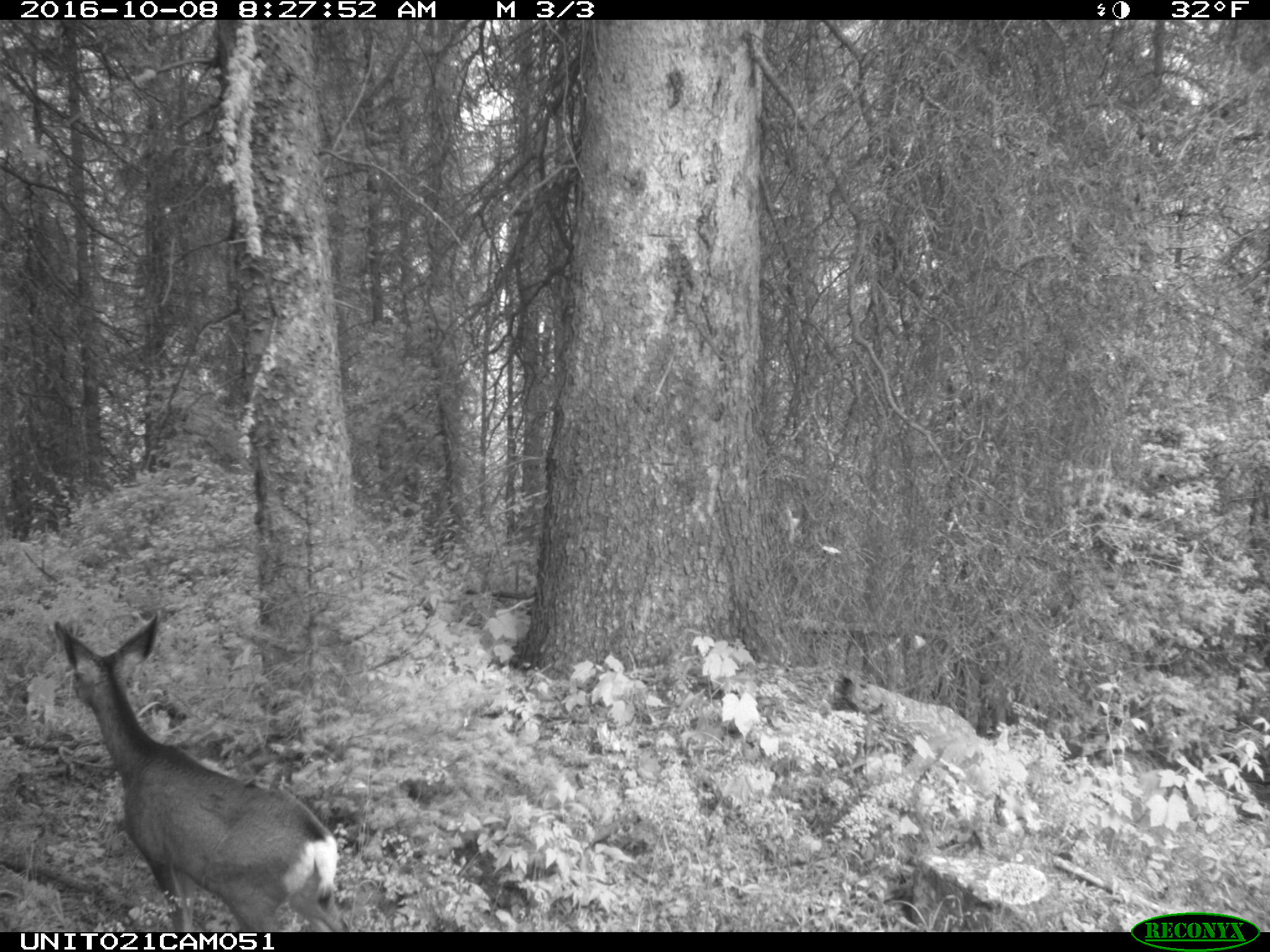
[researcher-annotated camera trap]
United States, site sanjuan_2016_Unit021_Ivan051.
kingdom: Animalia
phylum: Chordata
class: Mammalia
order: Artiodactyla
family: Cervidae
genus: Odocoileus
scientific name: Odocoileus hemionus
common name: mule deer